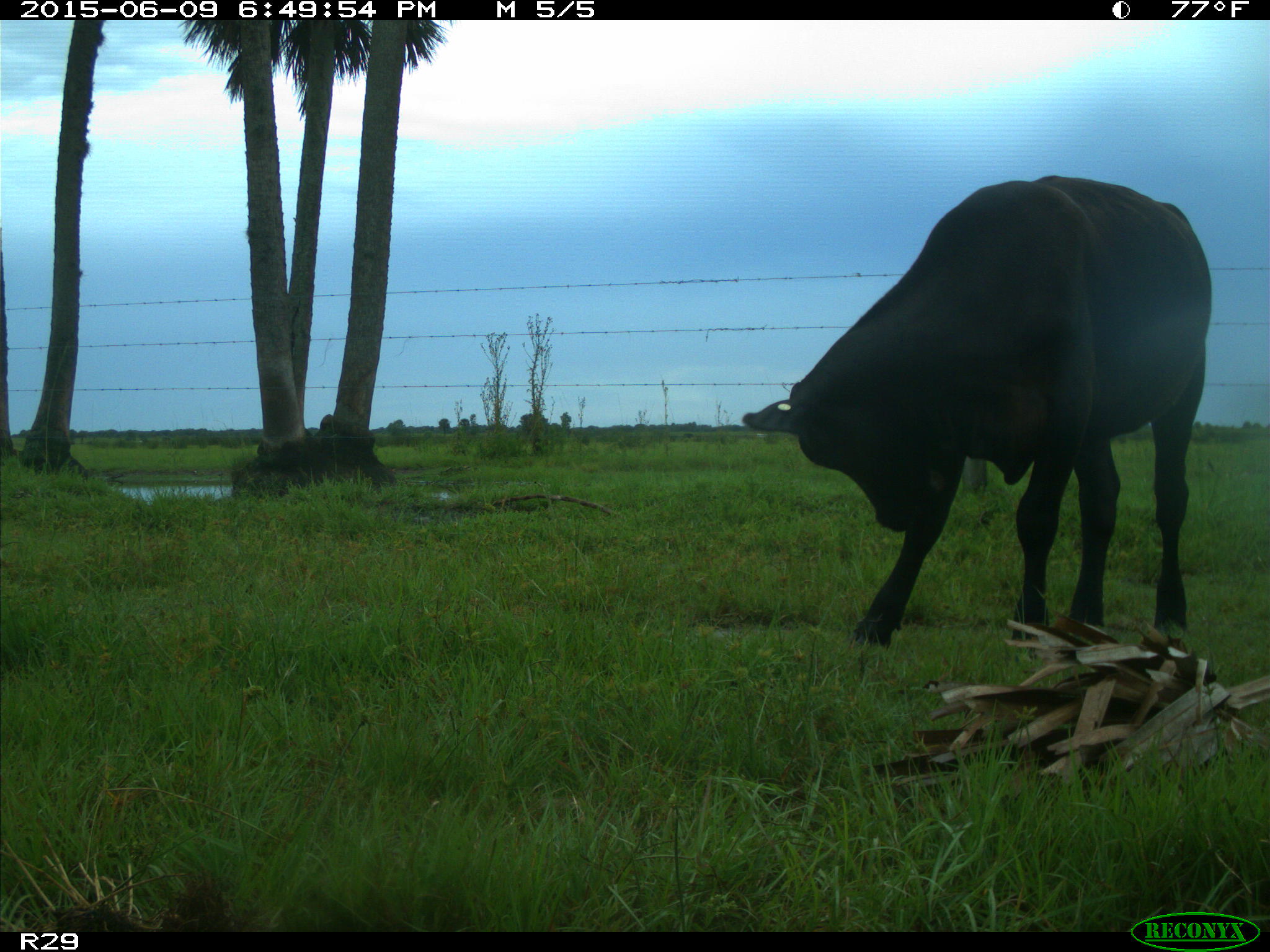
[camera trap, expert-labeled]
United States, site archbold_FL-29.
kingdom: Animalia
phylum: Chordata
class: Mammalia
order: Artiodactyla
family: Bovidae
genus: Bos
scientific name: Bos taurus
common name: domestic cow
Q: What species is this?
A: Bos taurus (domestic cow).